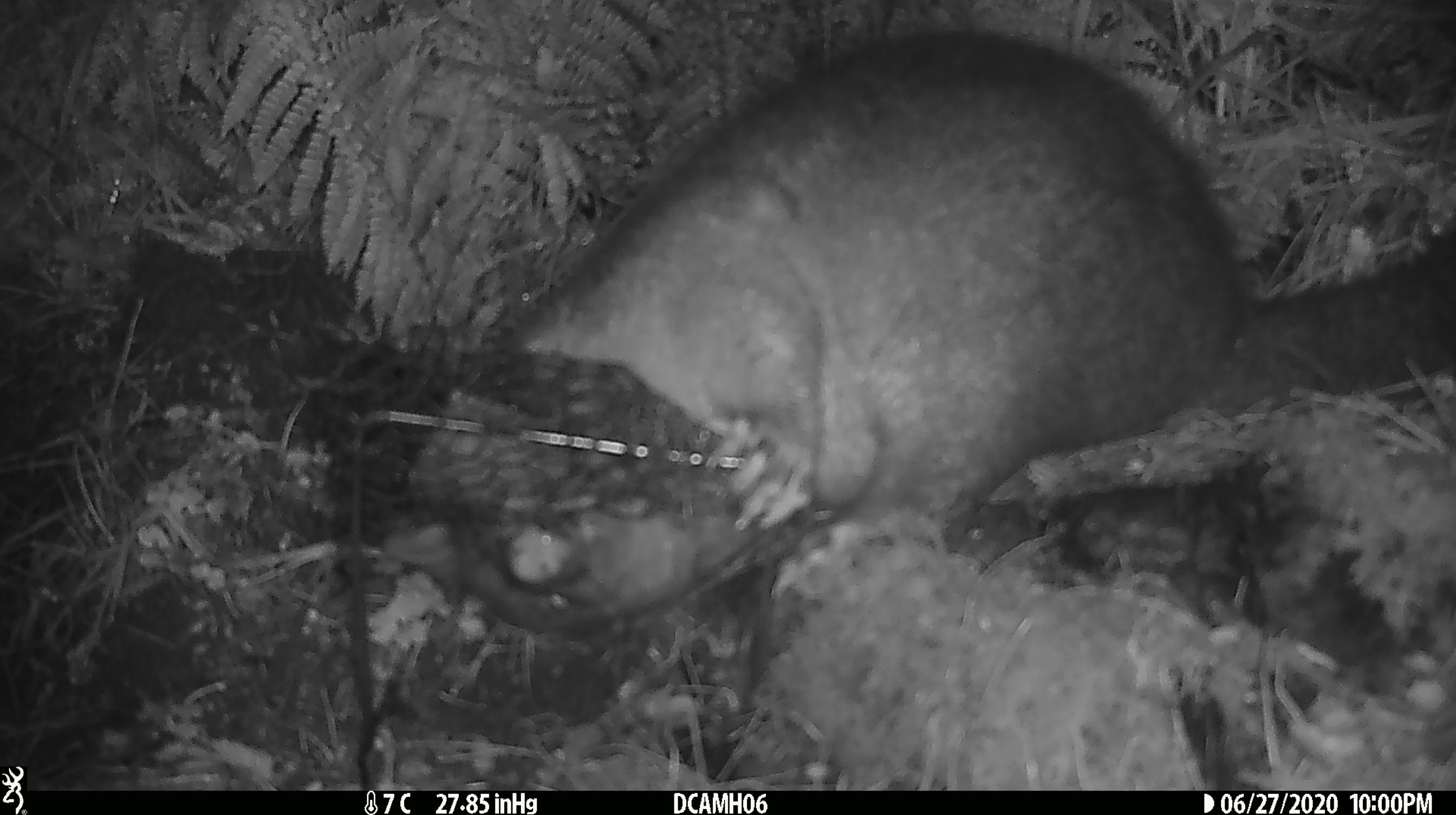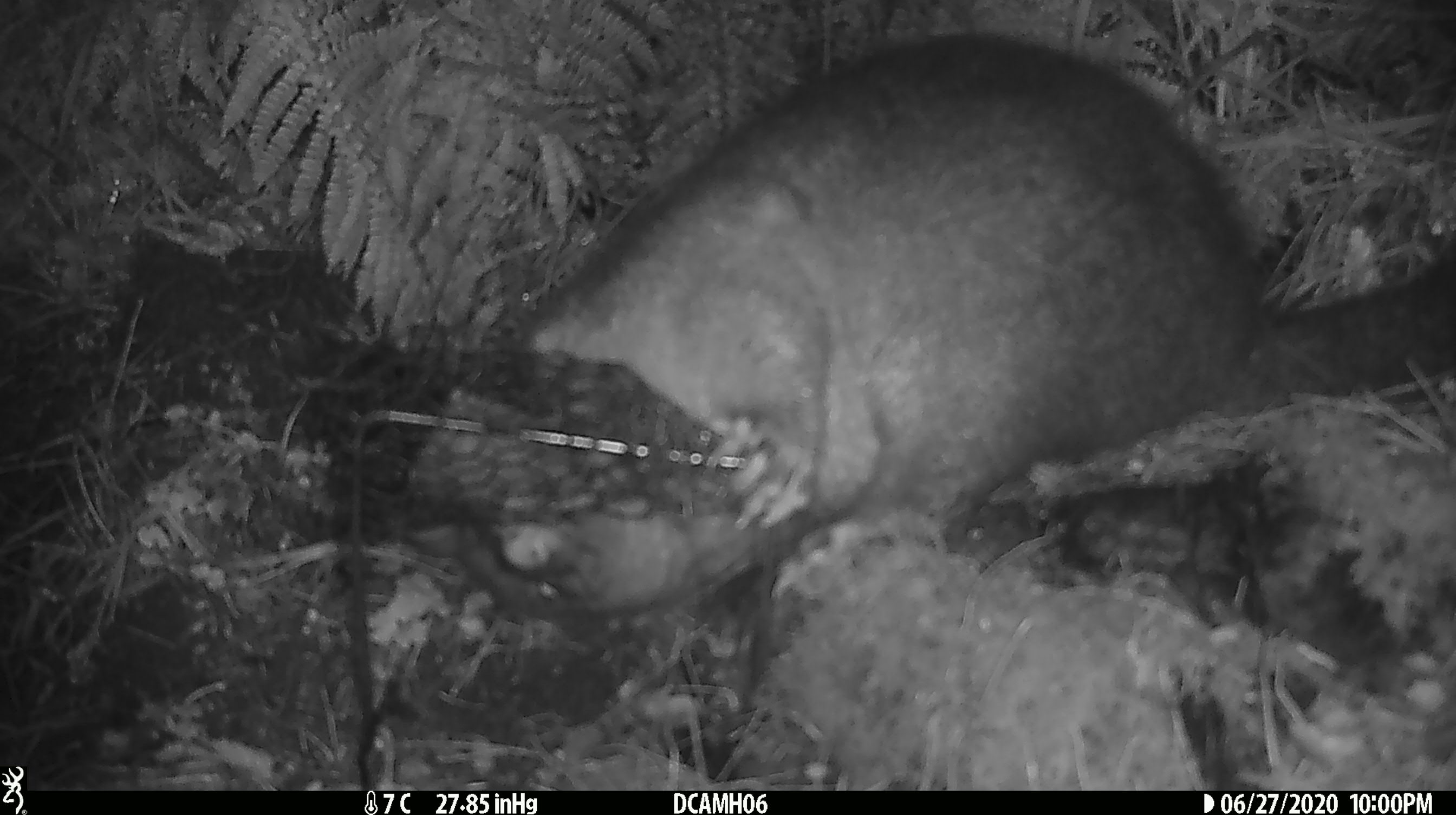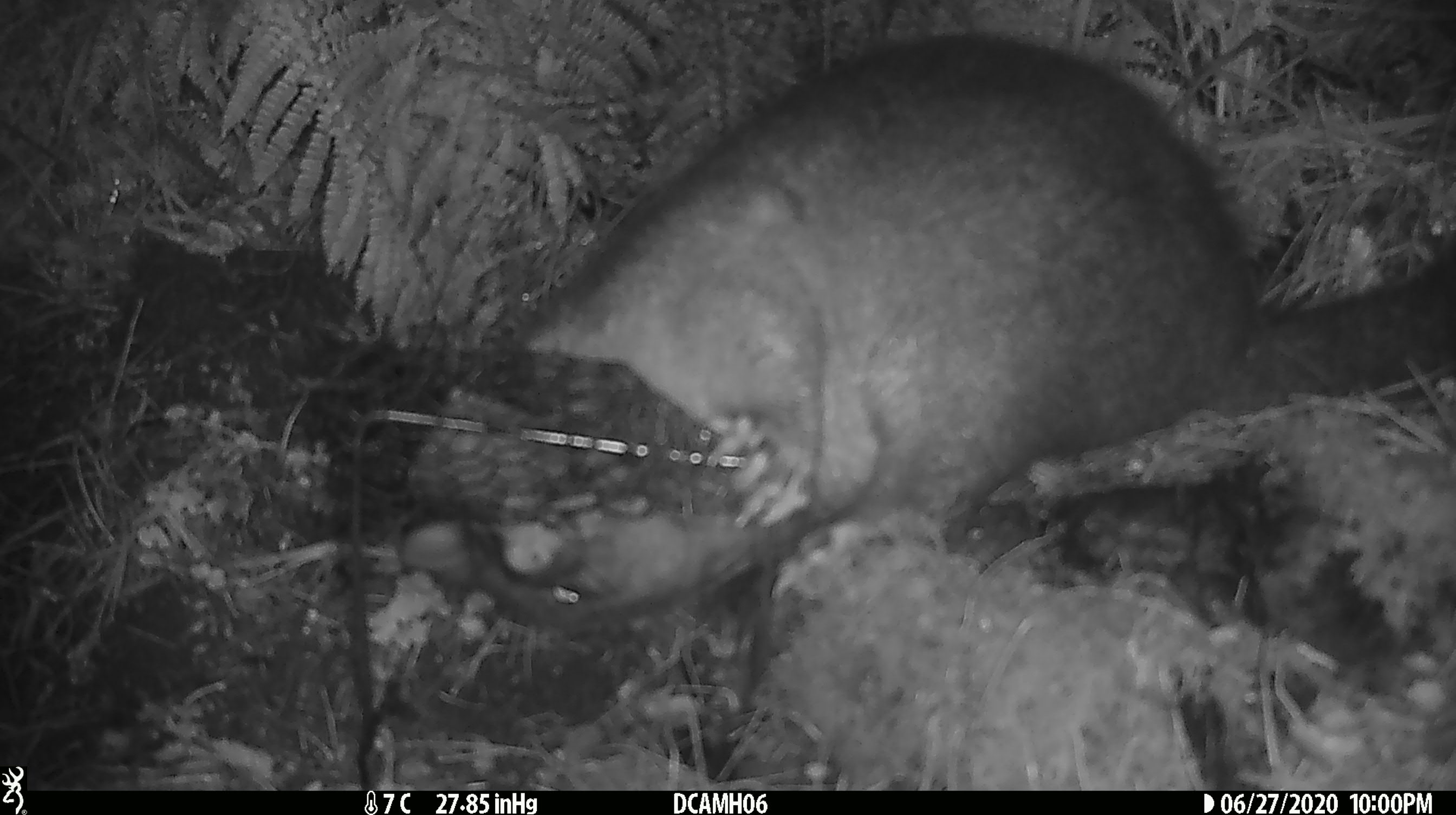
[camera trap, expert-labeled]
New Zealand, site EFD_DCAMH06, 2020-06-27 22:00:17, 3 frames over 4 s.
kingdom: Animalia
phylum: Chordata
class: Mammalia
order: Diprotodontia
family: Phalangeridae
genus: Trichosurus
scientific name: Trichosurus vulpecula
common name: common brushtail possum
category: possum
Possum (common brushtail possum) (Trichosurus vulpecula).